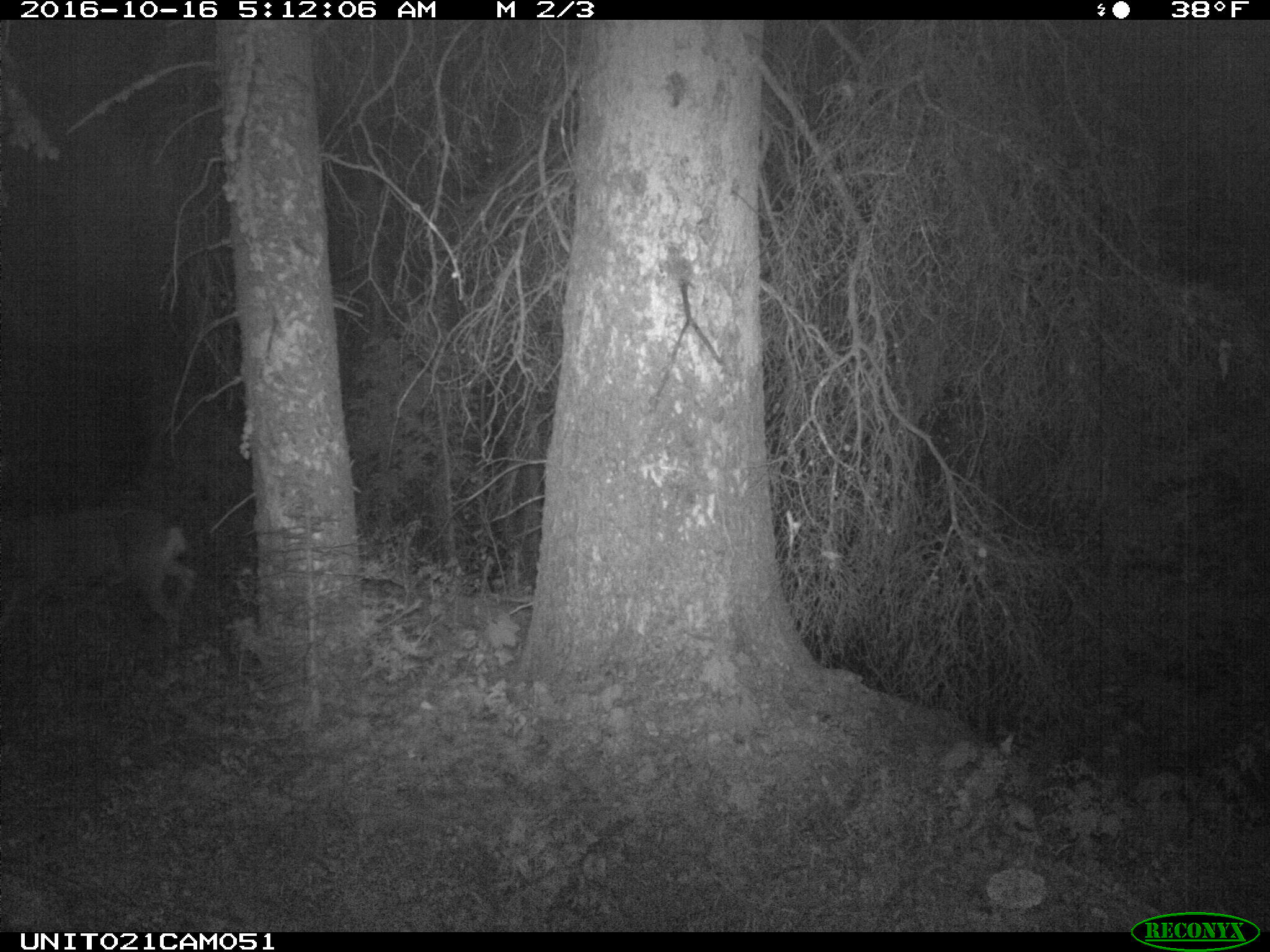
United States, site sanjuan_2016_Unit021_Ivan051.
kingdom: Animalia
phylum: Chordata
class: Mammalia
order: Artiodactyla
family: Cervidae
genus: Odocoileus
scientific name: Odocoileus hemionus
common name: mule deer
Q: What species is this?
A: Odocoileus hemionus (mule deer).